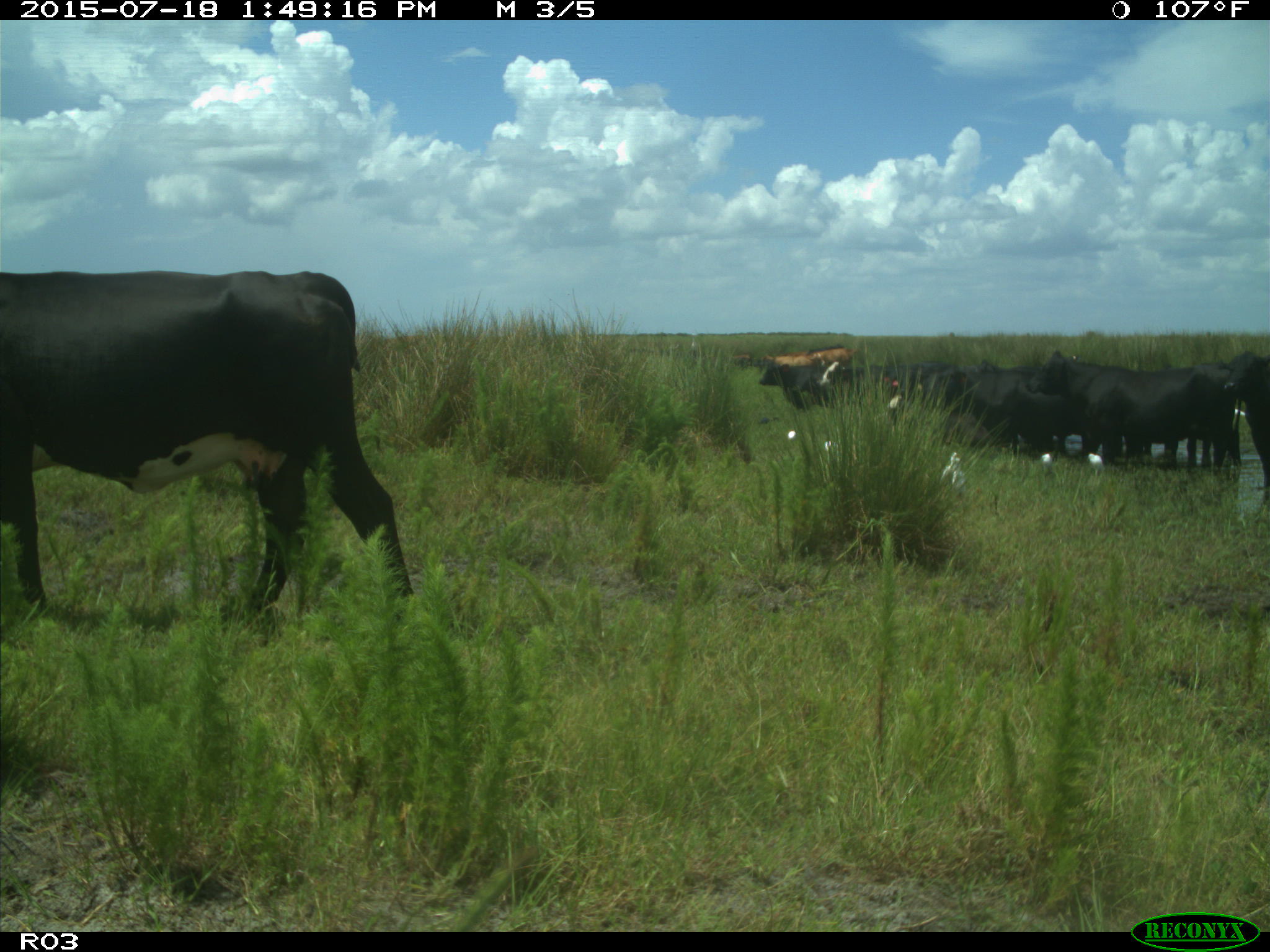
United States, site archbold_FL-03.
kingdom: Animalia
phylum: Chordata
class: Mammalia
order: Artiodactyla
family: Bovidae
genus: Bos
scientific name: Bos taurus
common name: domestic cow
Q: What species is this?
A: Bos taurus (domestic cow).